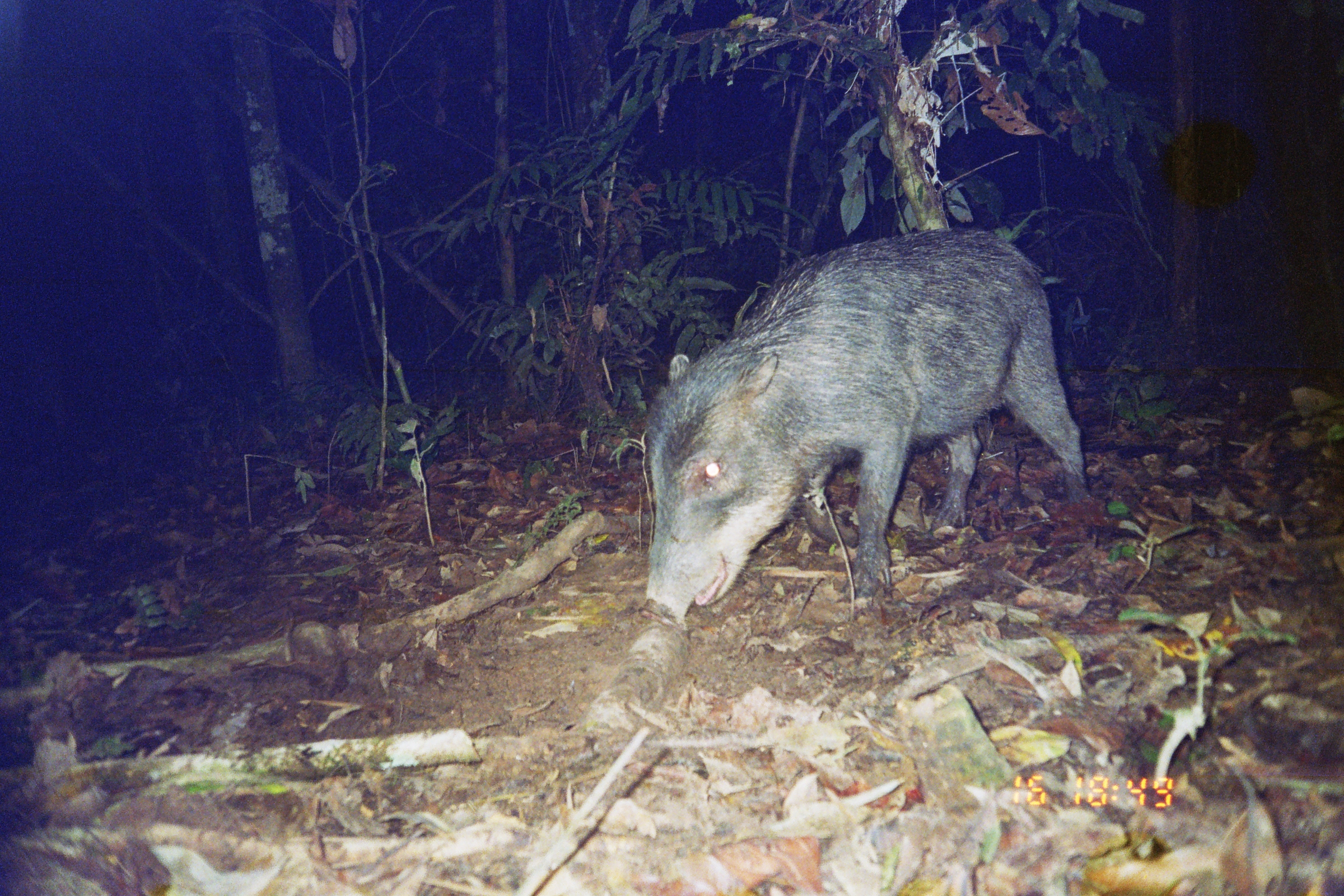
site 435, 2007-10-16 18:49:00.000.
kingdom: Animalia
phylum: Chordata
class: Mammalia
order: Artiodactyla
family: Tayassuidae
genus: Tayassu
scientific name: Tayassu pecari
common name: white-lipped peccary